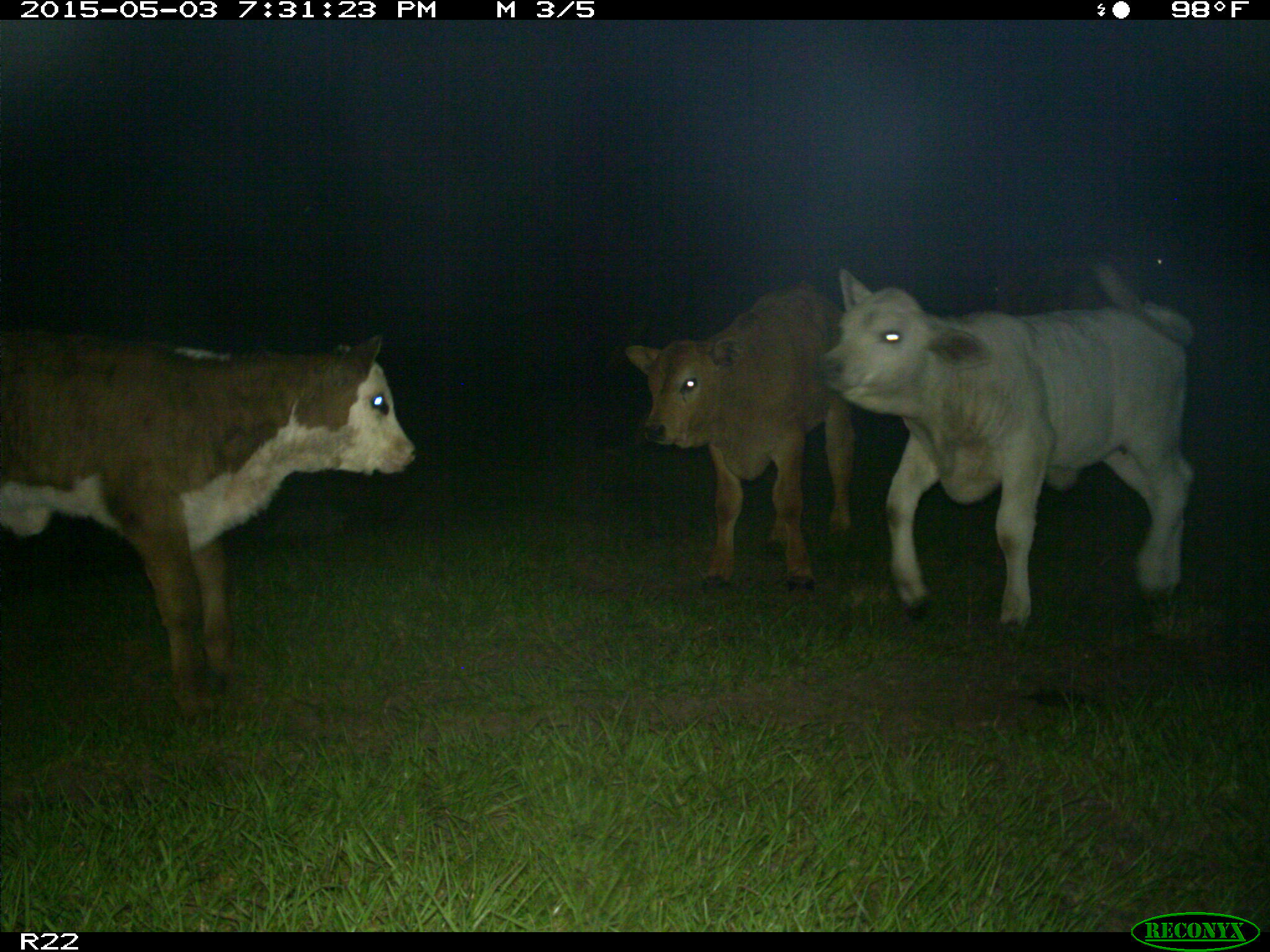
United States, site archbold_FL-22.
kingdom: Animalia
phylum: Chordata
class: Mammalia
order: Artiodactyla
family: Bovidae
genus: Bos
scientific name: Bos taurus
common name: domestic cow